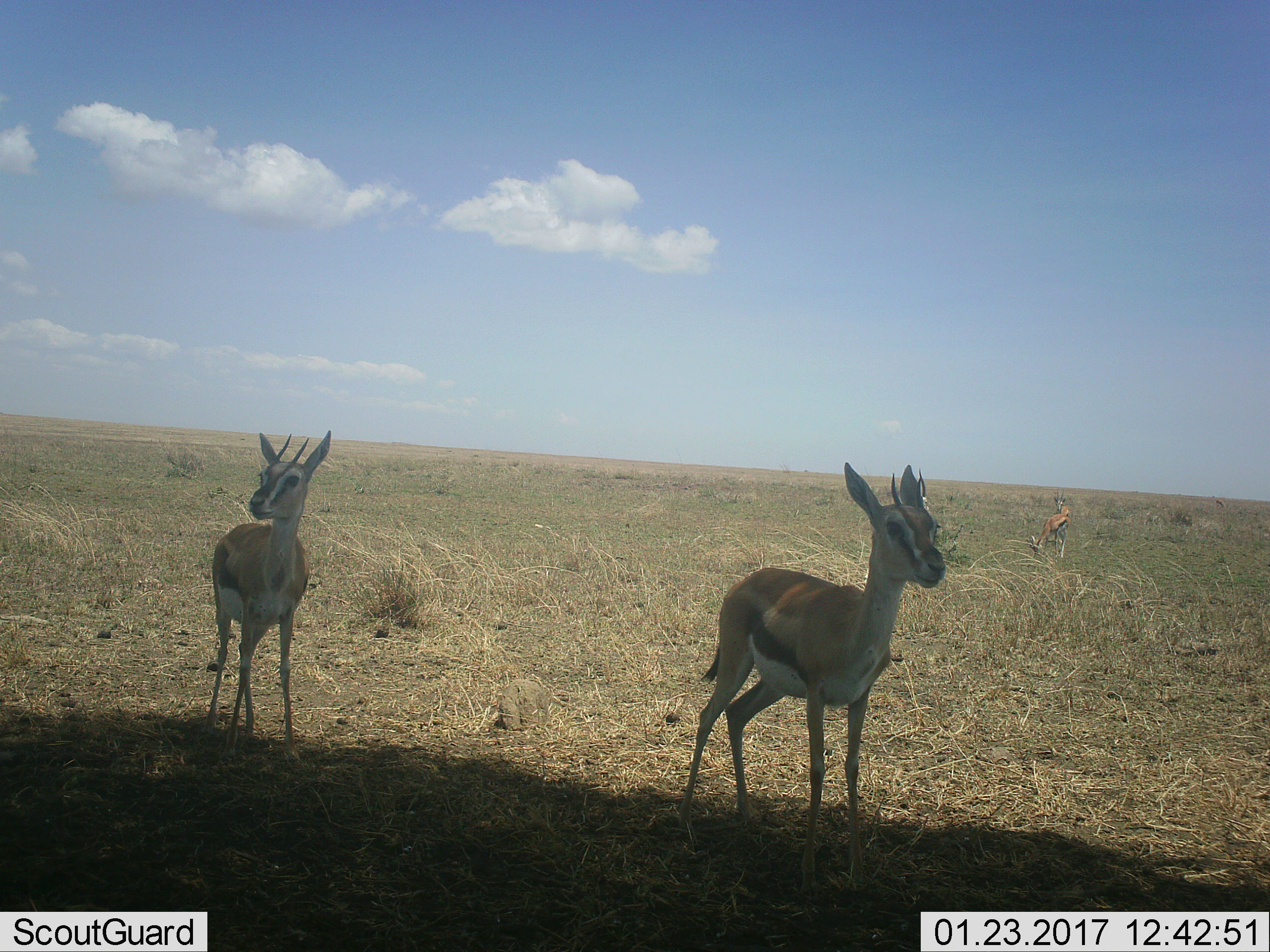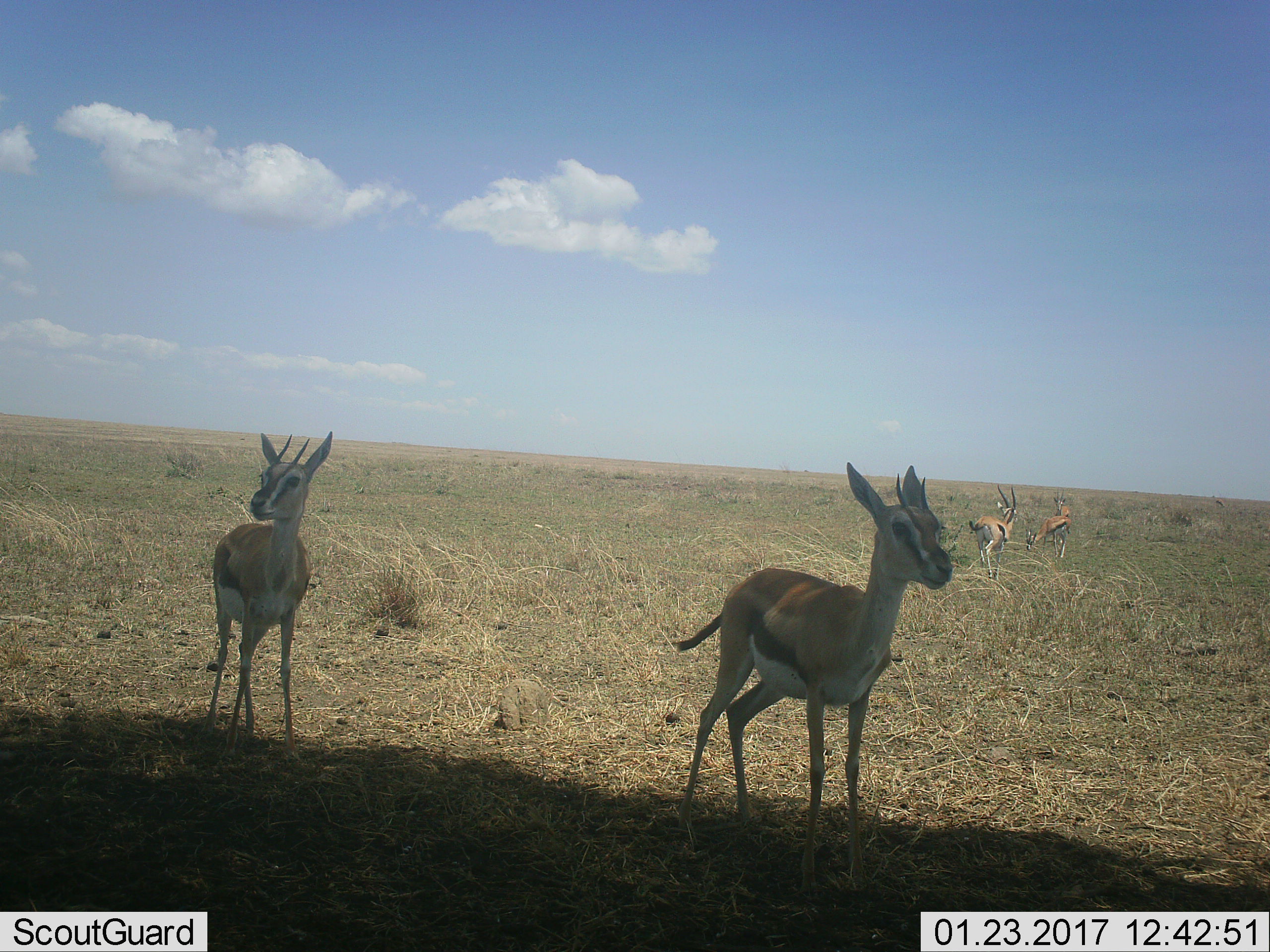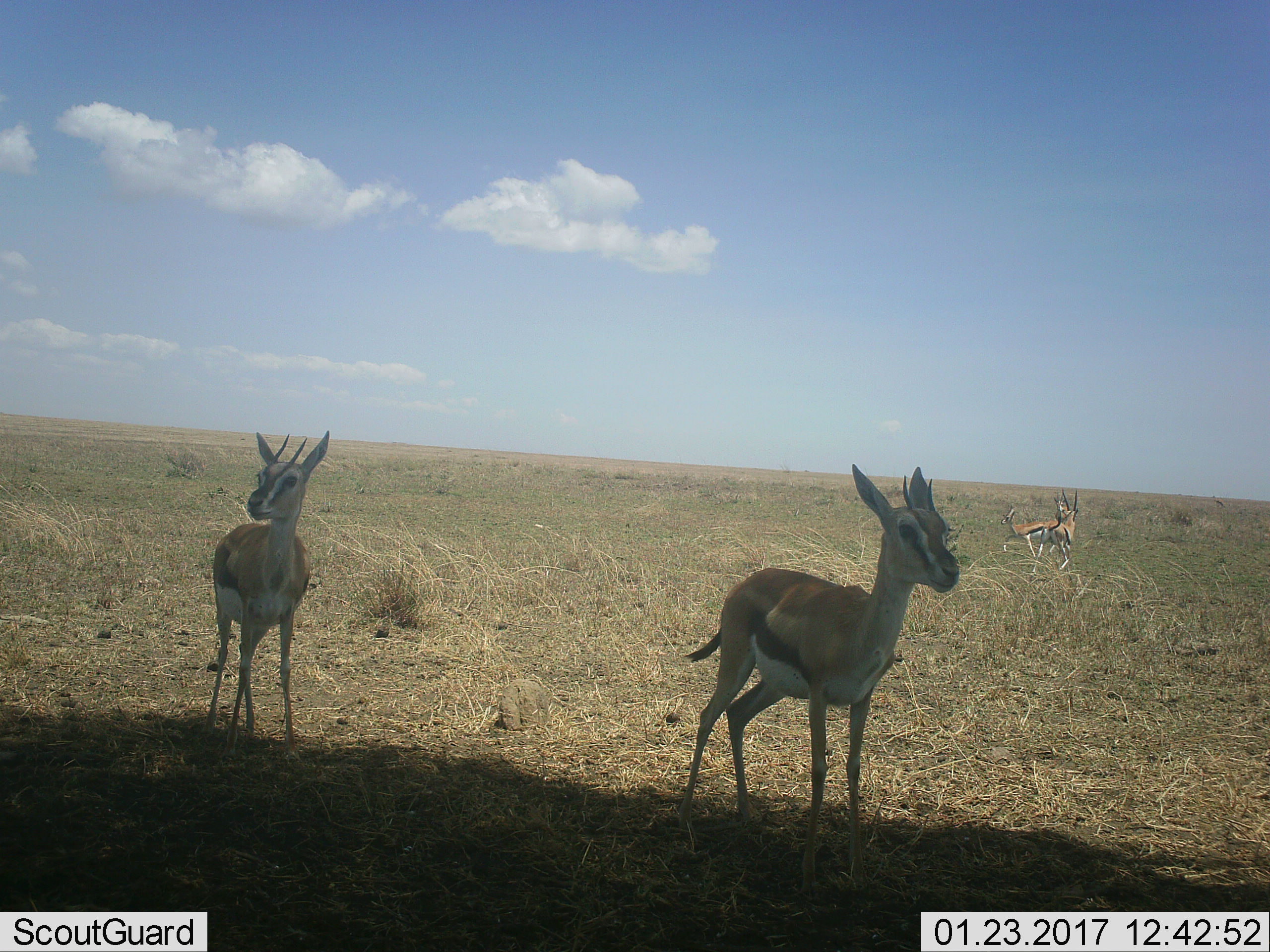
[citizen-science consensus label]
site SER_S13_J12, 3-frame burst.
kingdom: Animalia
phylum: Chordata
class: Mammalia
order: Artiodactyla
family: Bovidae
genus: Eudorcas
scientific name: Eudorcas thomsonii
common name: thomson's gazelle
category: gazellethomsons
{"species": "gazellethomsons (thomson's gazelle) (Eudorcas thomsonii)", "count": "4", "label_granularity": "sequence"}